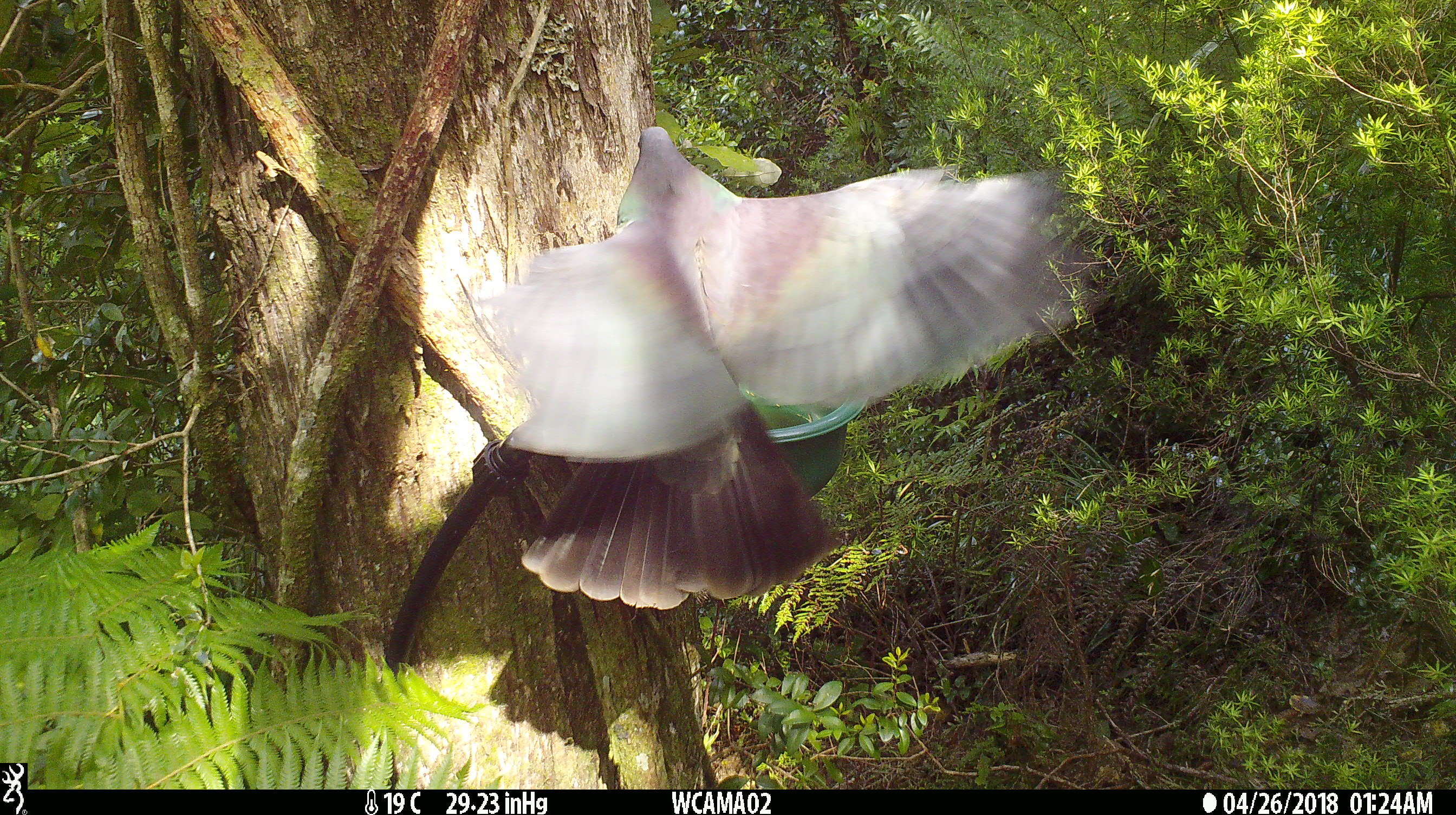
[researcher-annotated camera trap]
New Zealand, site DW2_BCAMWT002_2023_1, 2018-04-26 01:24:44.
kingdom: Animalia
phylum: Chordata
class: Aves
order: Columbiformes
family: Columbidae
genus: Hemiphaga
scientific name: Hemiphaga novaeseelandiae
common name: new zealand pigeon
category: kereru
Kereru (new zealand pigeon) (Hemiphaga novaeseelandiae).